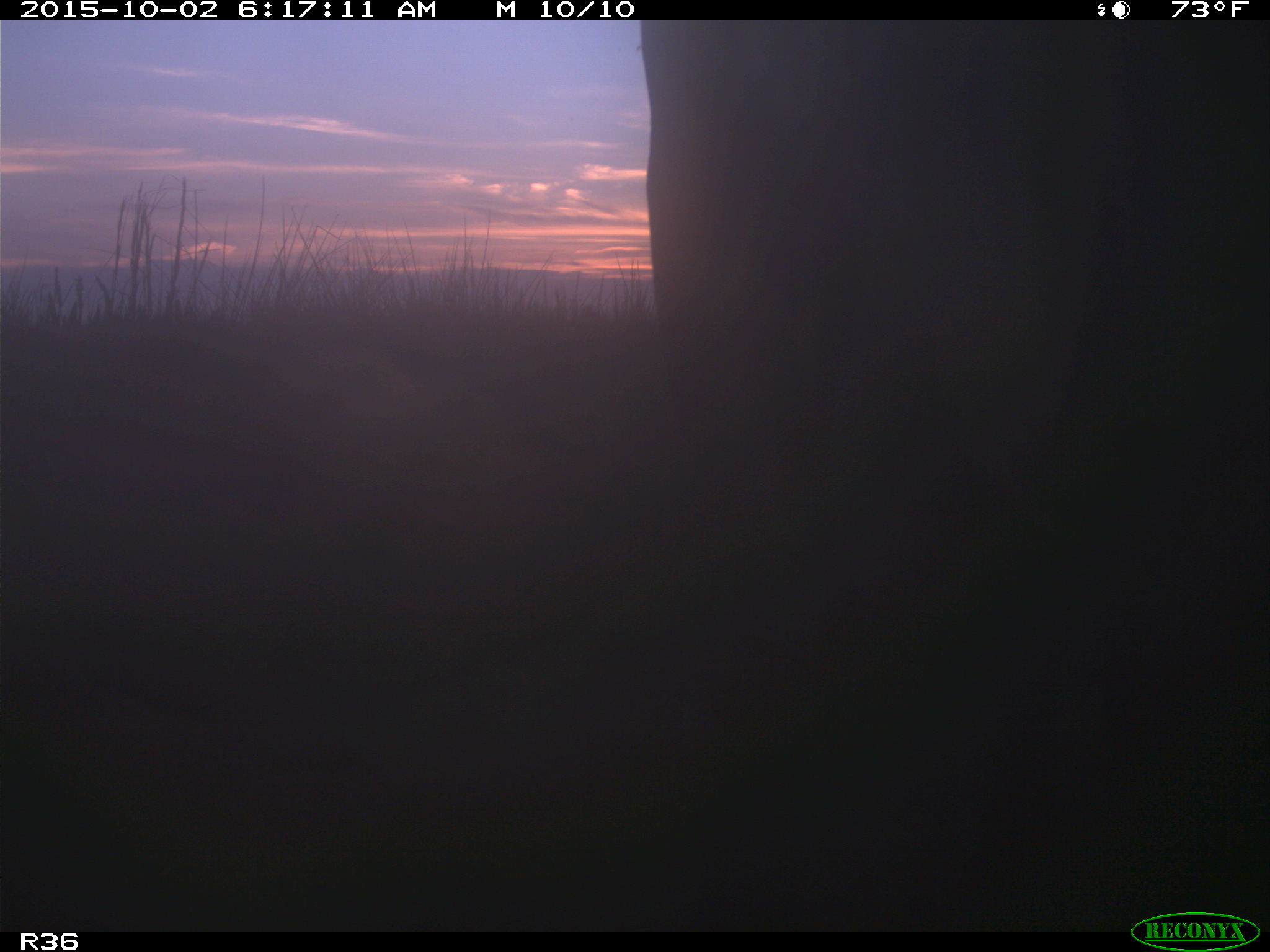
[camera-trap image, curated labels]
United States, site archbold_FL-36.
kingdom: Animalia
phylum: Chordata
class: Mammalia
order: Artiodactyla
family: Bovidae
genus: Bos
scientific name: Bos taurus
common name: domestic cow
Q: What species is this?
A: Bos taurus (domestic cow).